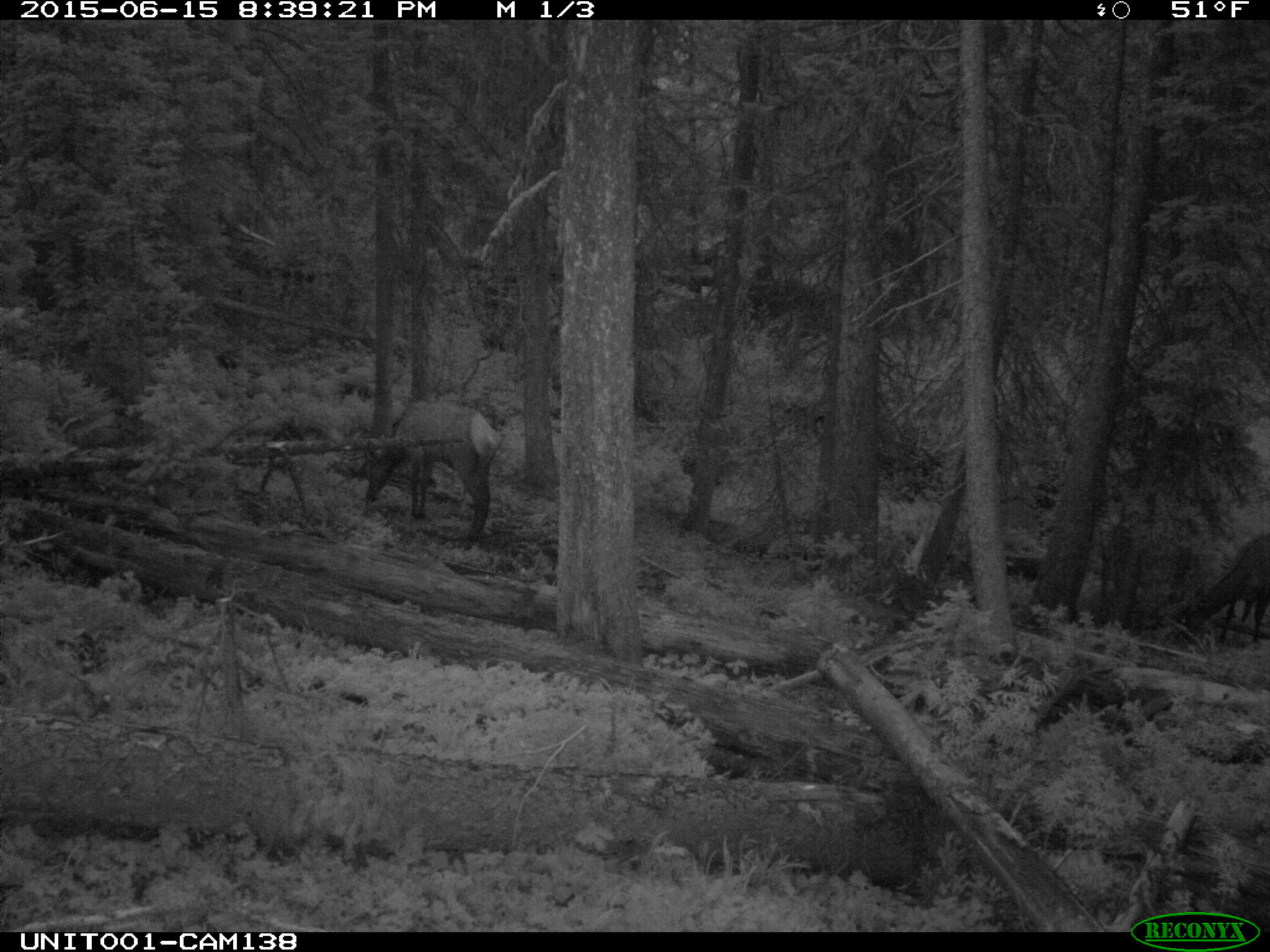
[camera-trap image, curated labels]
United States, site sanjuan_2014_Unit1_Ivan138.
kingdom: Animalia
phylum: Chordata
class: Mammalia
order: Artiodactyla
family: Cervidae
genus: Cervus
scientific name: Cervus elaphus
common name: red deer